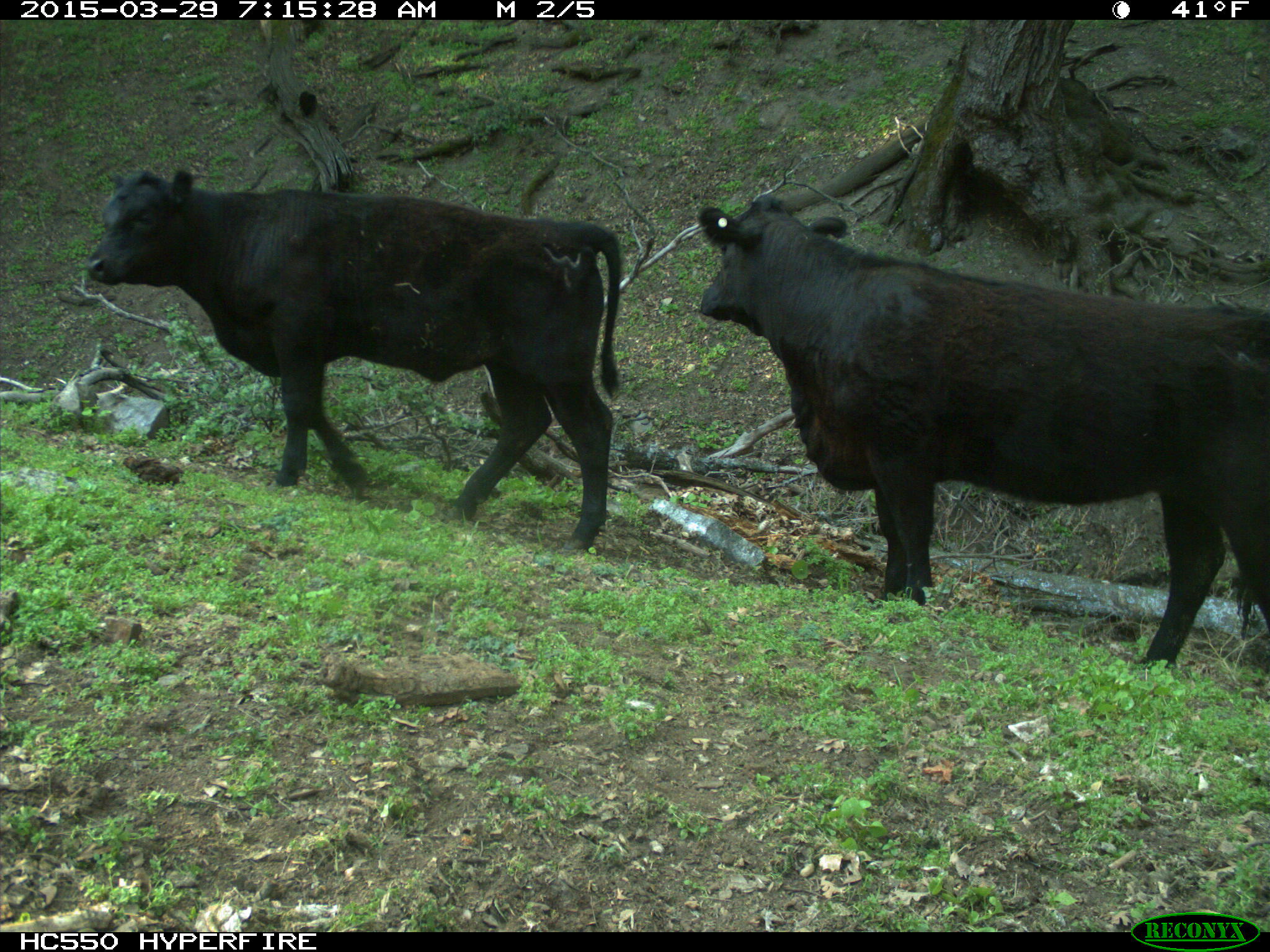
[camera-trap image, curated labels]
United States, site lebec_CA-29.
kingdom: Animalia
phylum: Chordata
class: Mammalia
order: Artiodactyla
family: Bovidae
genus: Bos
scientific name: Bos taurus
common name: domestic cow